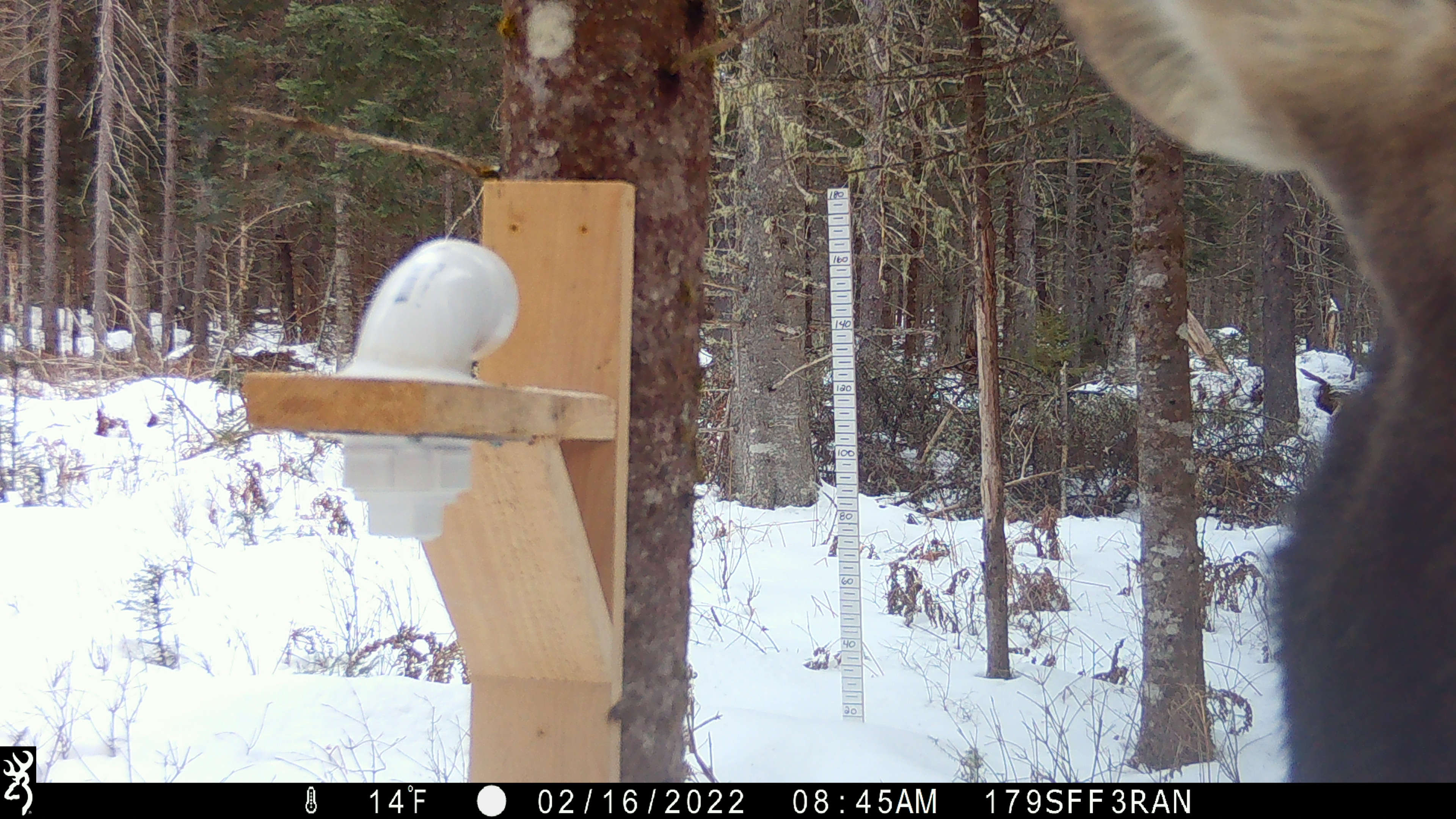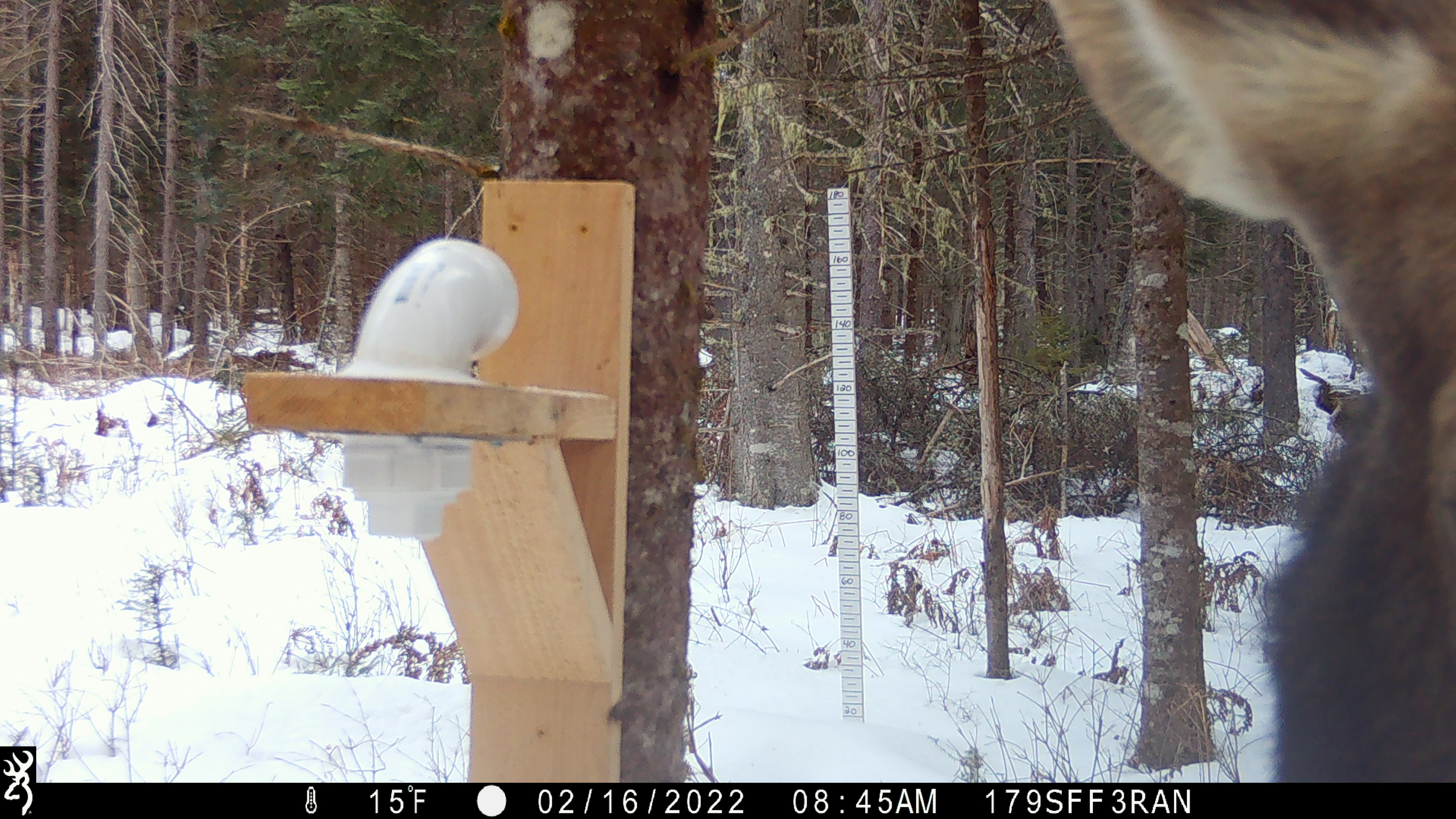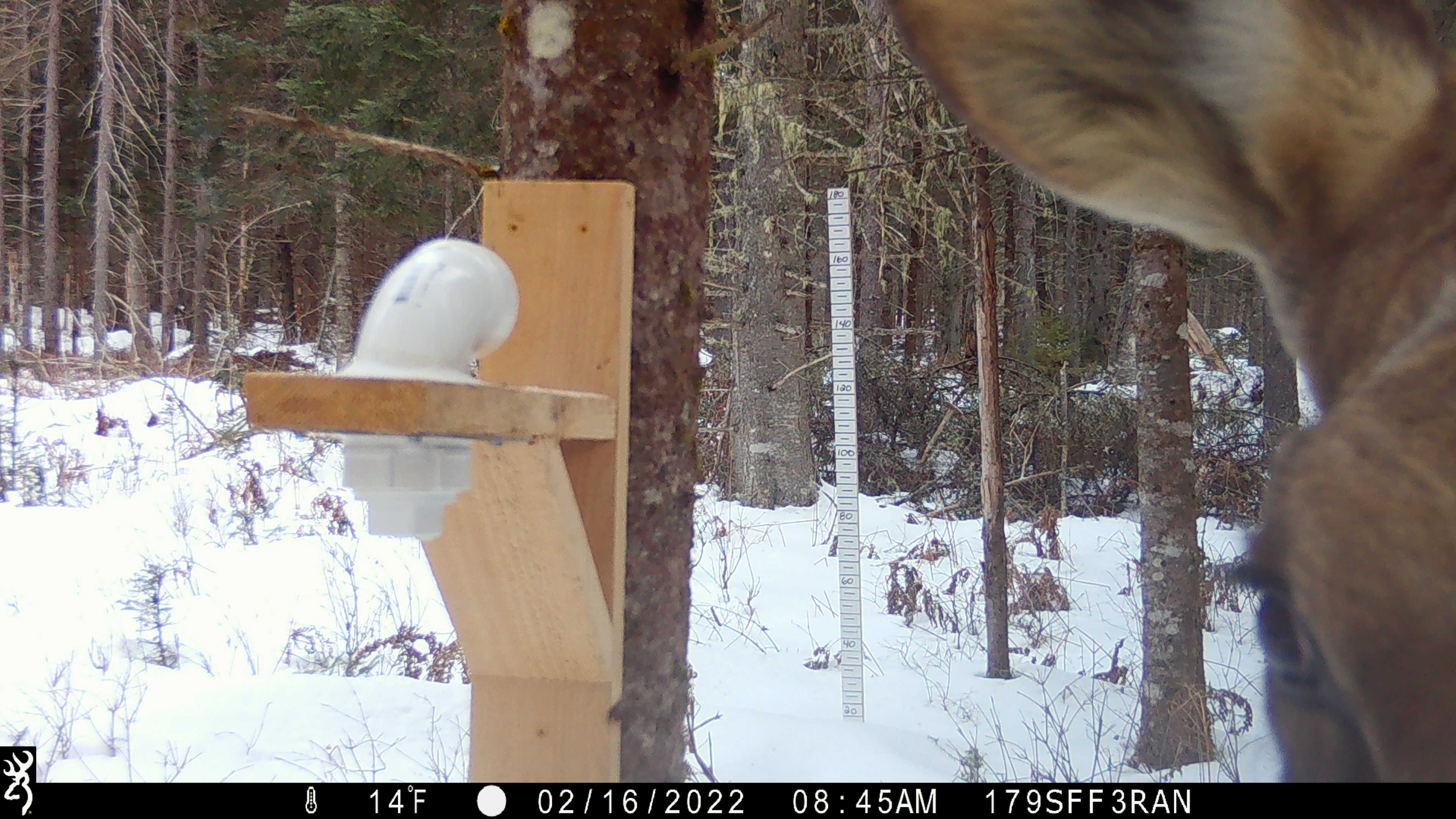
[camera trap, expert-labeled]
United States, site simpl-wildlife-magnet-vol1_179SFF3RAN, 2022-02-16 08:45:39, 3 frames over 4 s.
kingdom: Animalia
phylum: Chordata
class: Mammalia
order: Artiodactyla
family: Cervidae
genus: Alces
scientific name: Alces alces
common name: moose